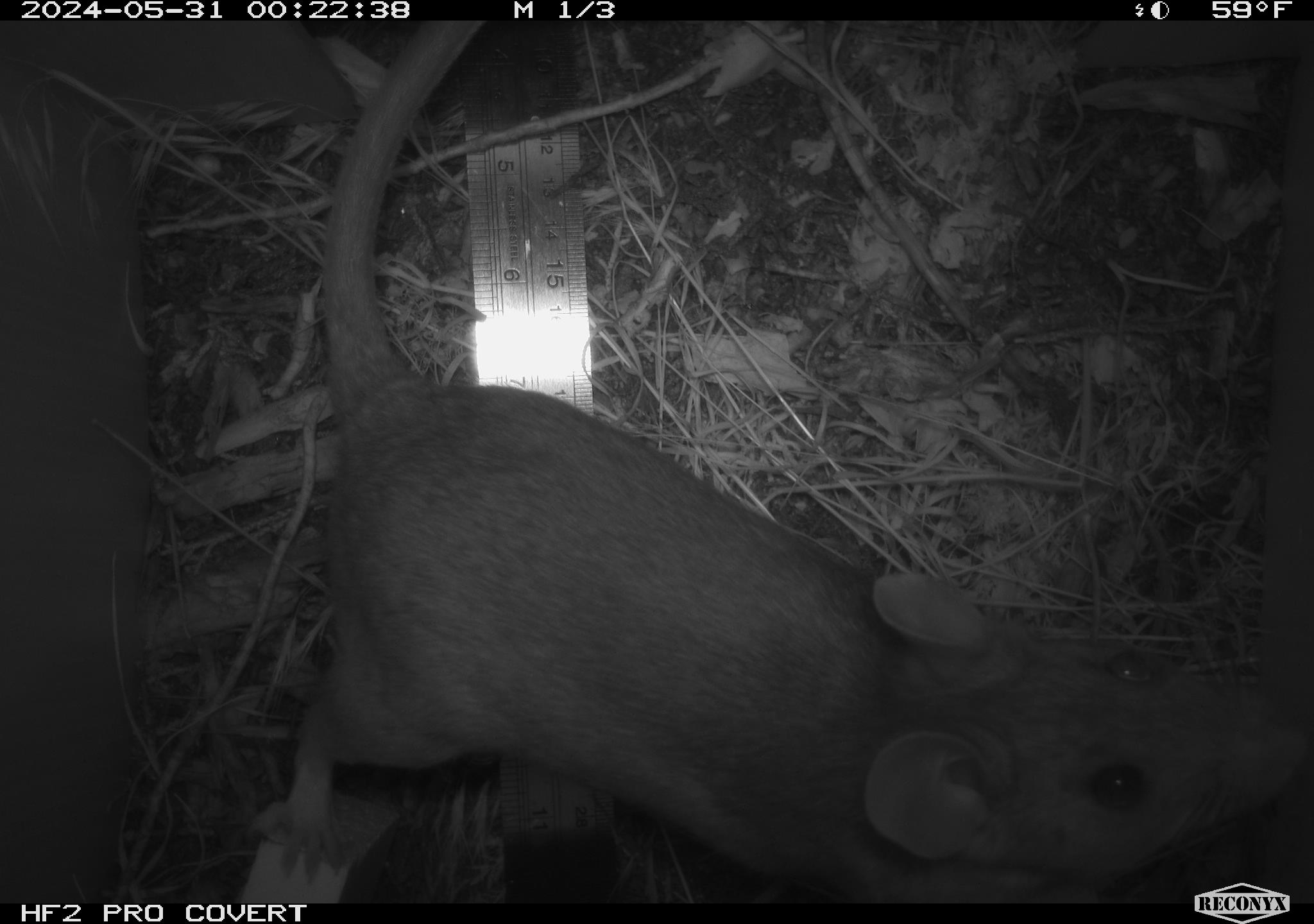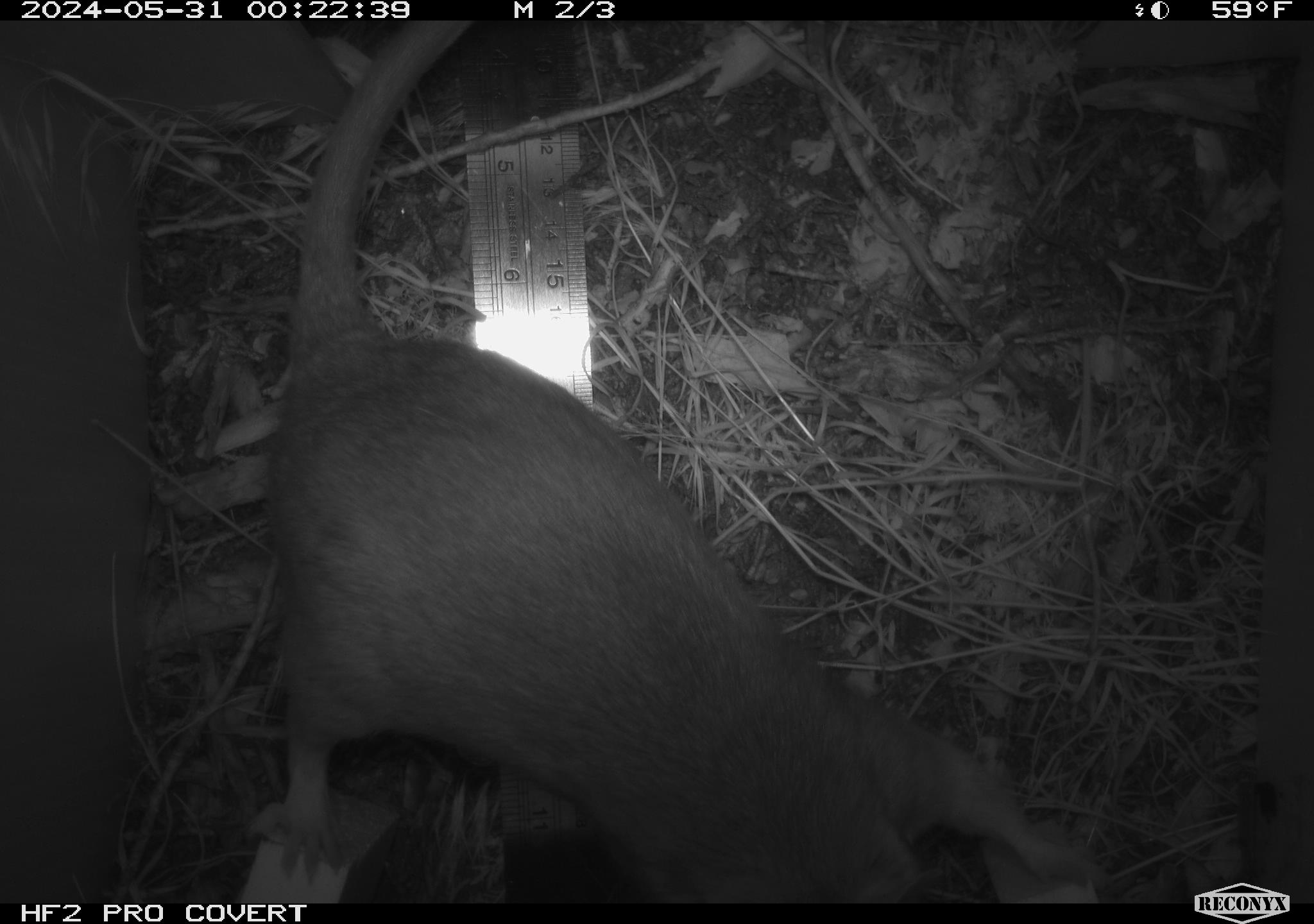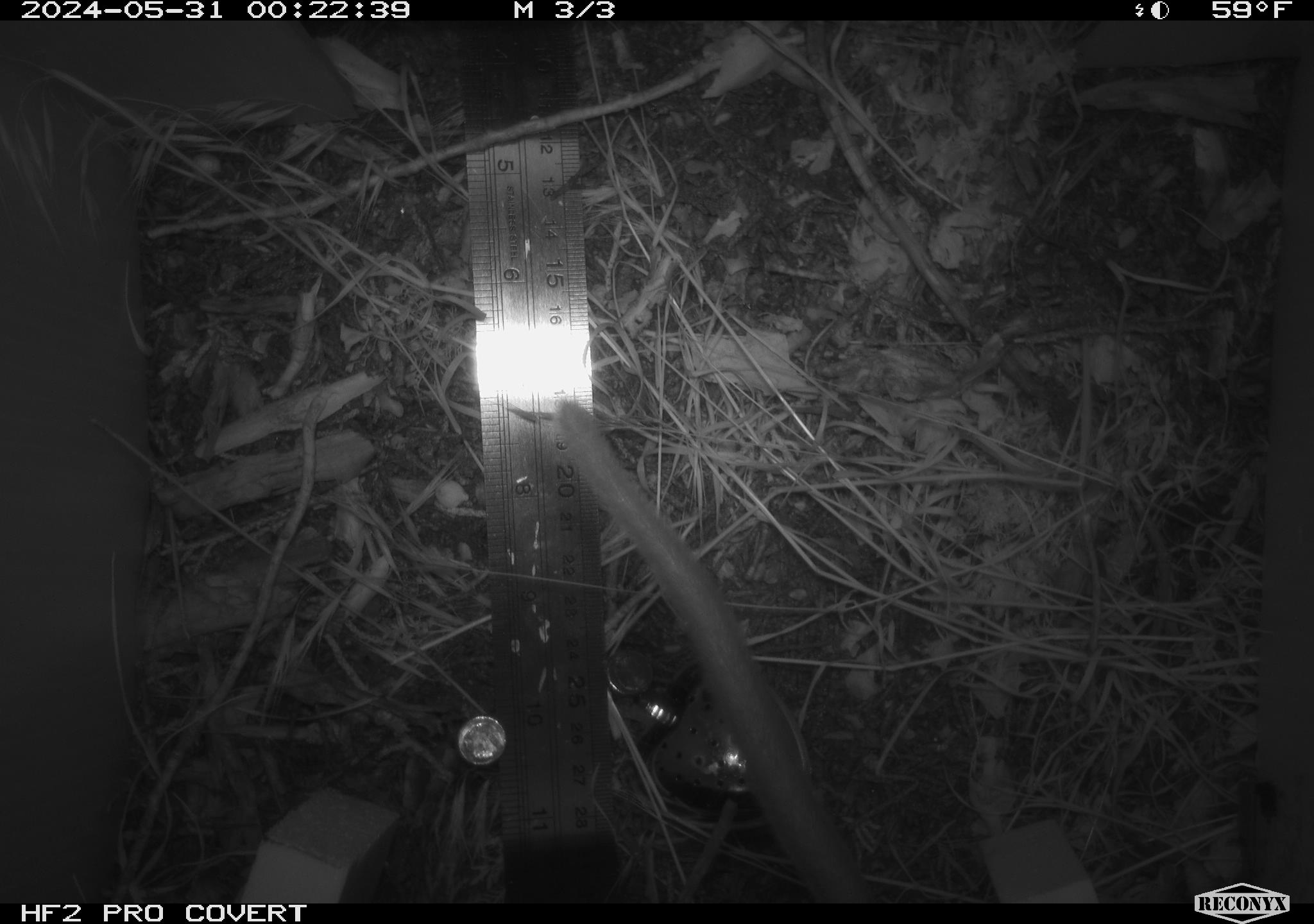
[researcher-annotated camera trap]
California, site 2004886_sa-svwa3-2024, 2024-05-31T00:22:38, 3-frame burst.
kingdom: Animalia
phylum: Chordata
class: Mammalia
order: Rodentia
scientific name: Rodentia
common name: woodrat or rat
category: woodrat or rat species